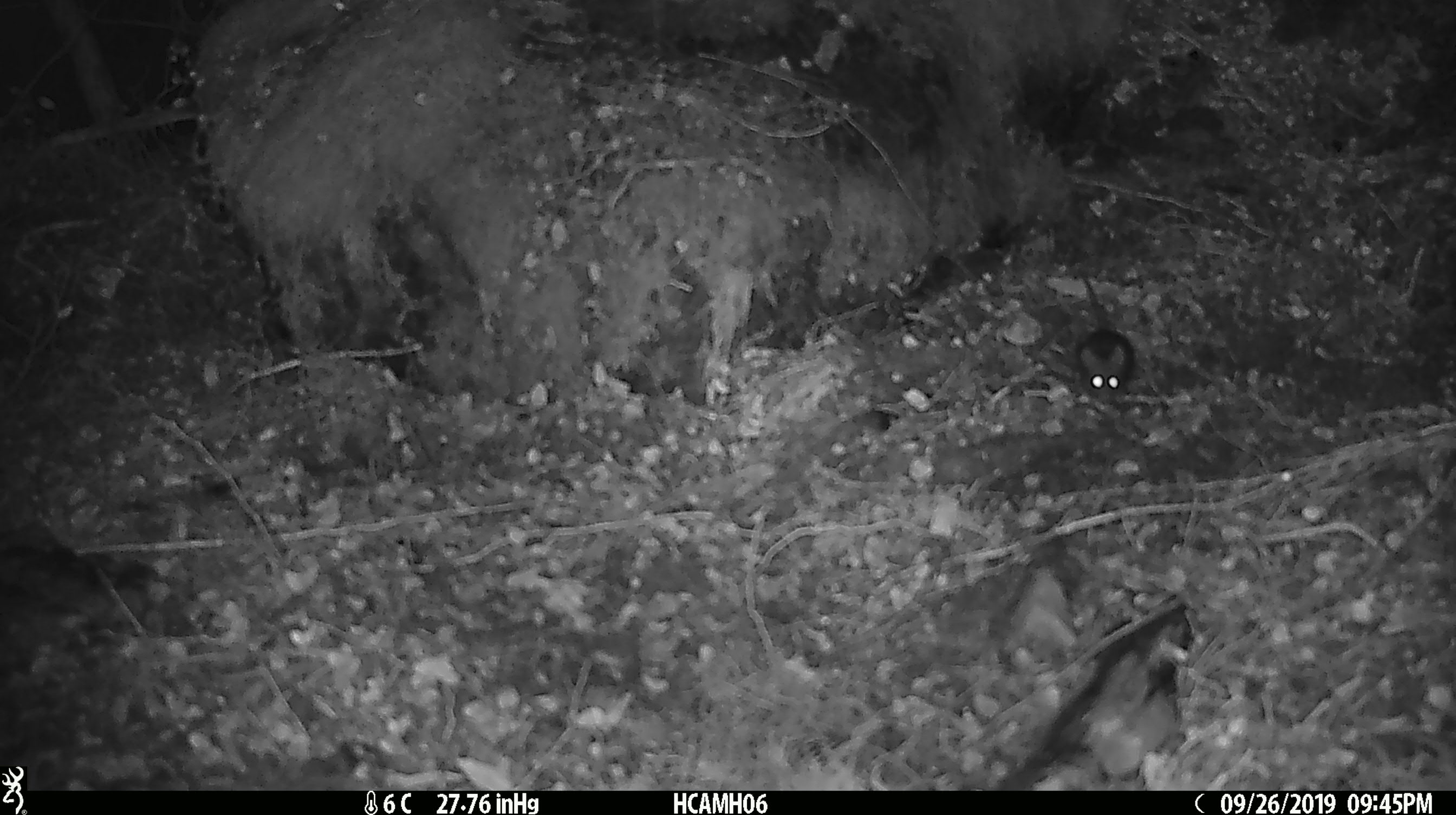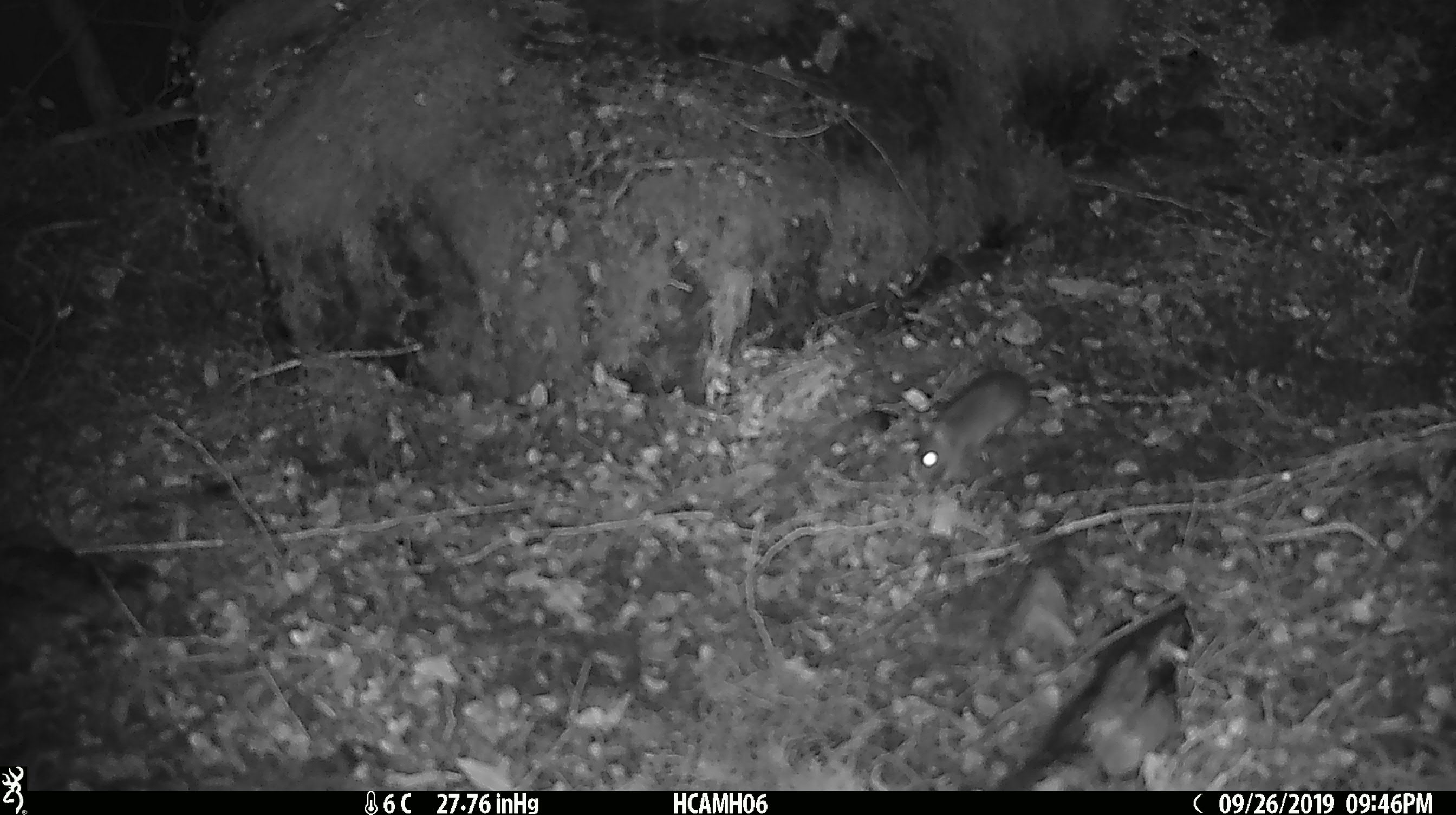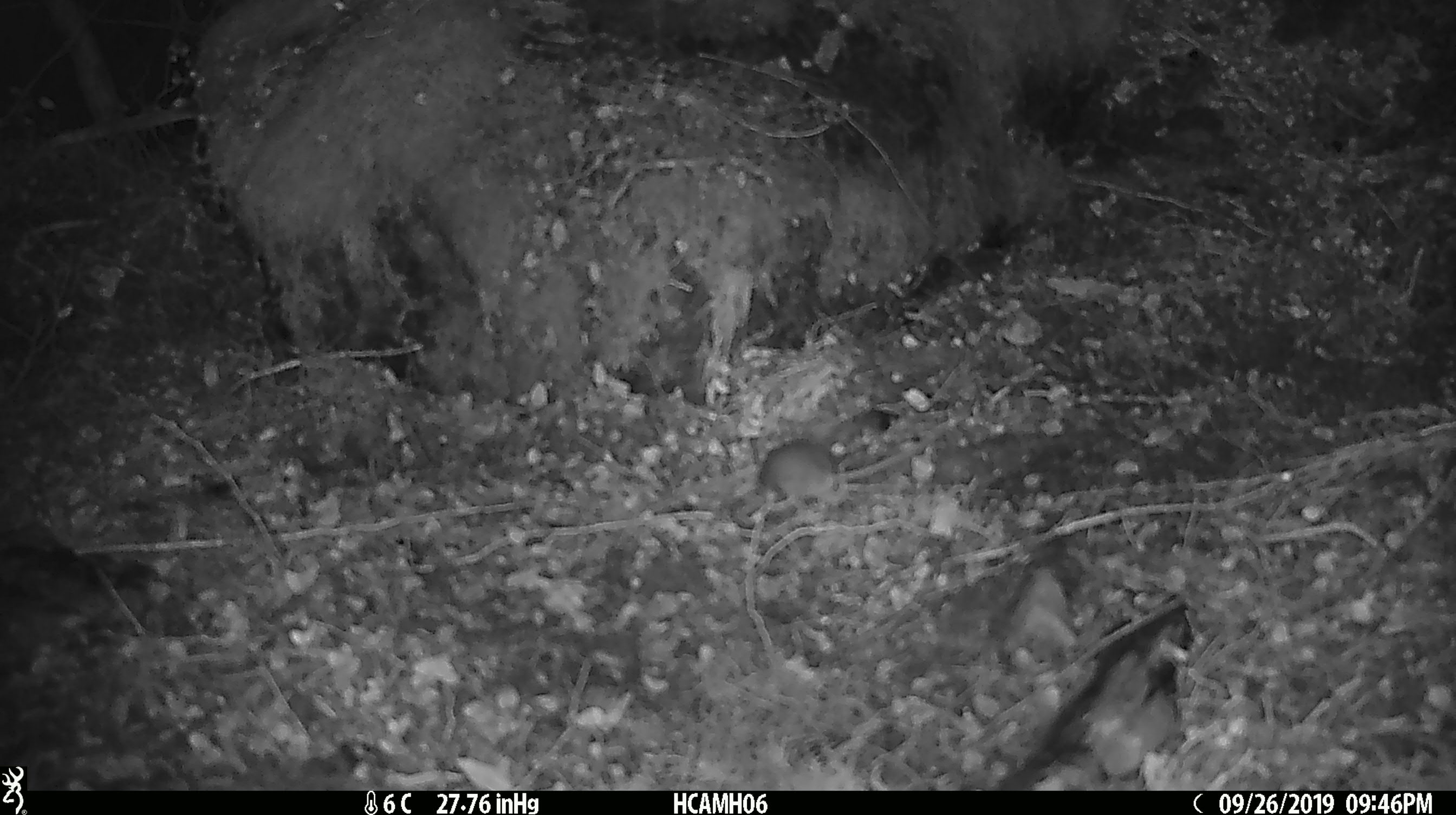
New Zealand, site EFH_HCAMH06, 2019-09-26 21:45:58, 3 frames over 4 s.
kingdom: Animalia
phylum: Chordata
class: Mammalia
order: Rodentia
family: Muridae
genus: Mus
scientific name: Mus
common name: mouse